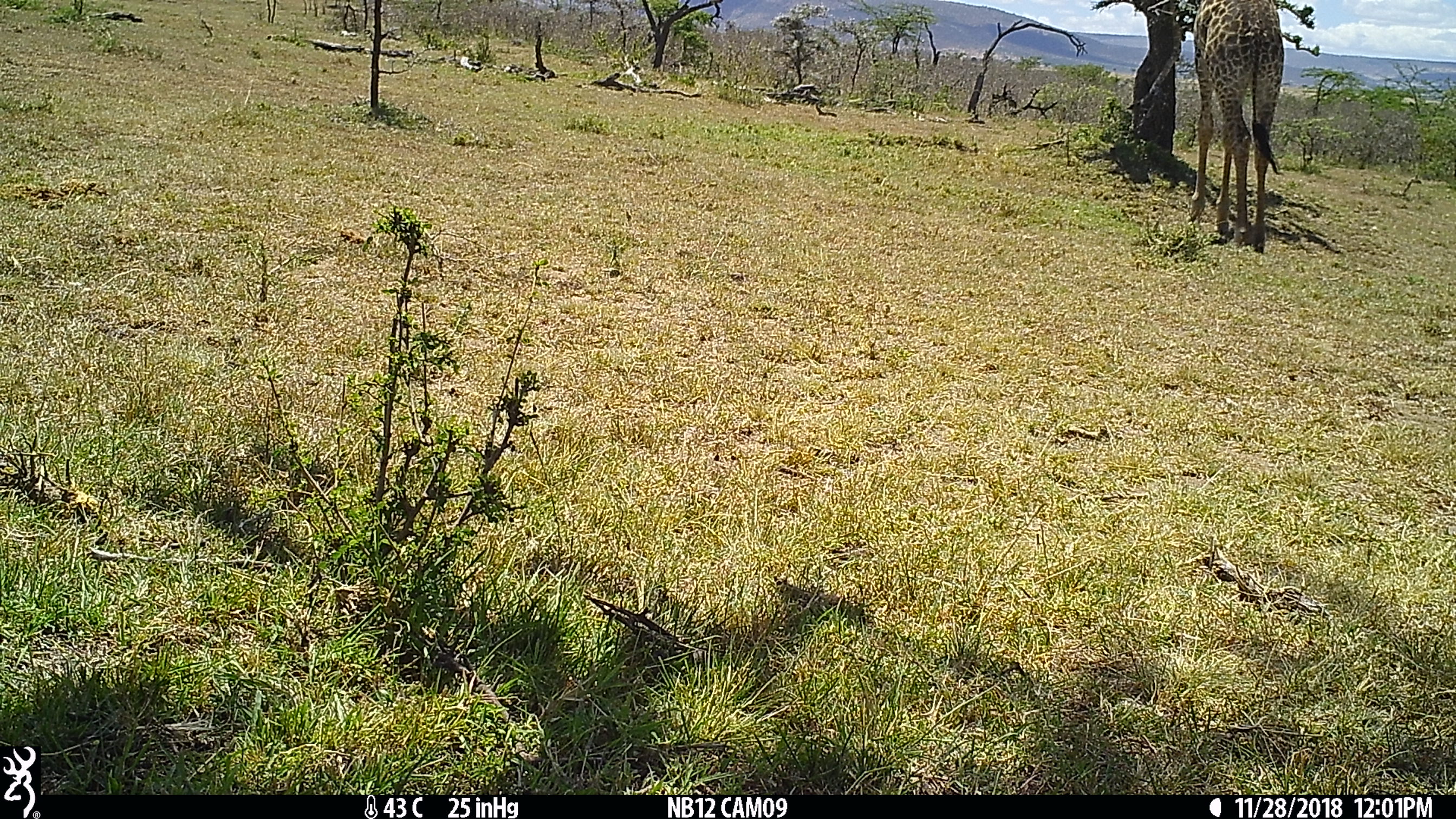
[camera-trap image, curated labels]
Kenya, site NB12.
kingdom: Animalia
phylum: Chordata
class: Mammalia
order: Artiodactyla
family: Giraffidae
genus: Giraffa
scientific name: Giraffa camelopardalis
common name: northern giraffe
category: giraffe